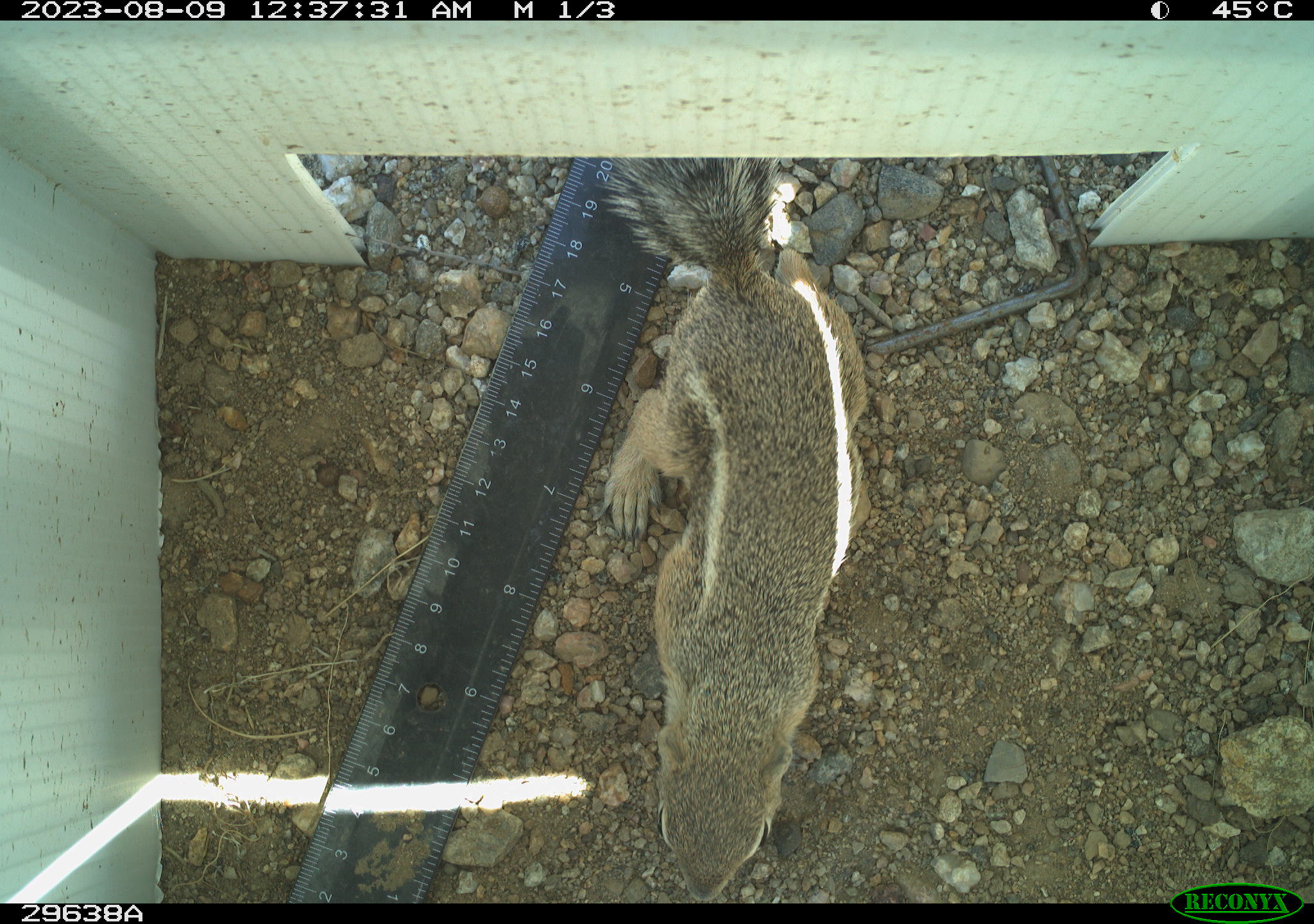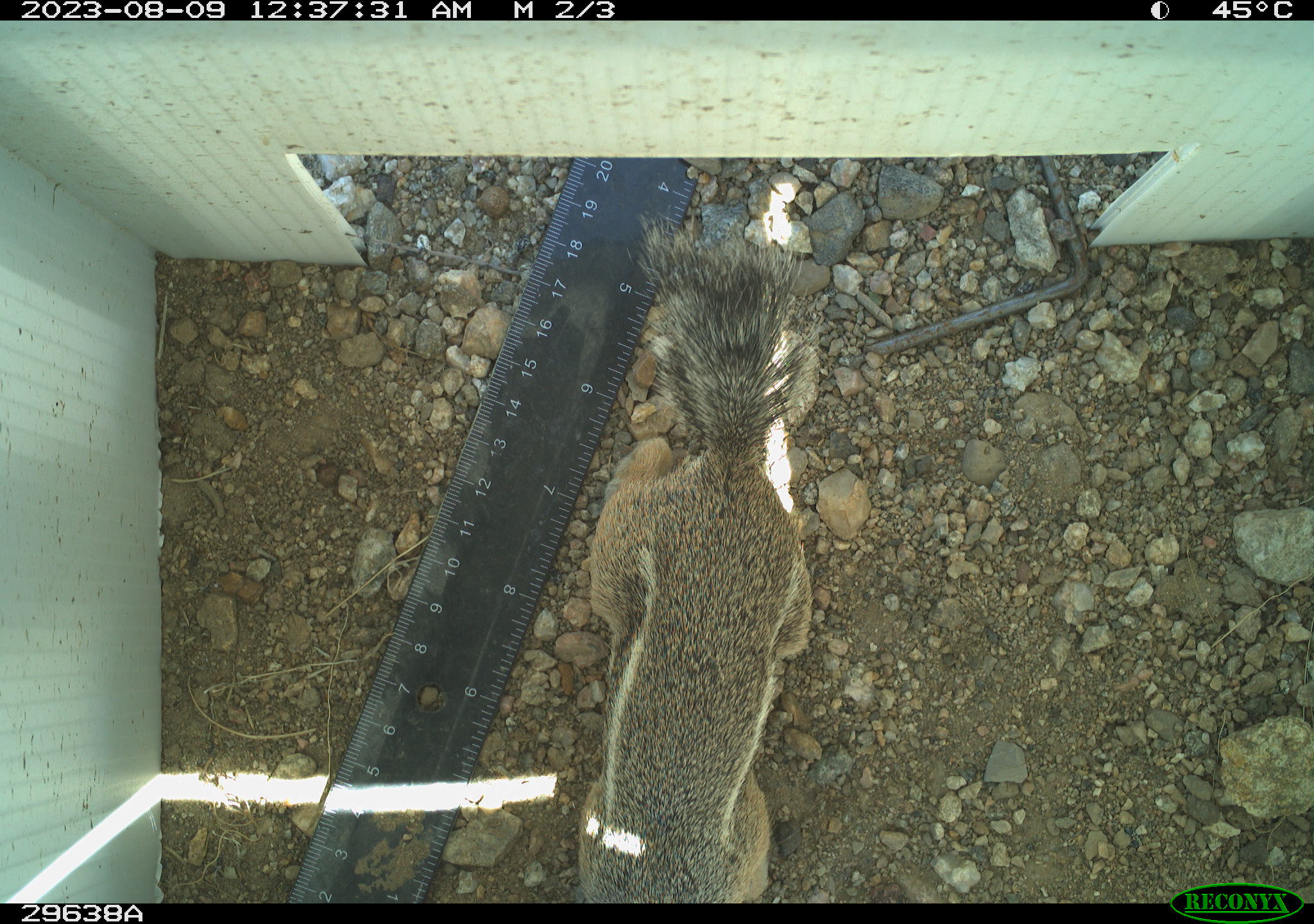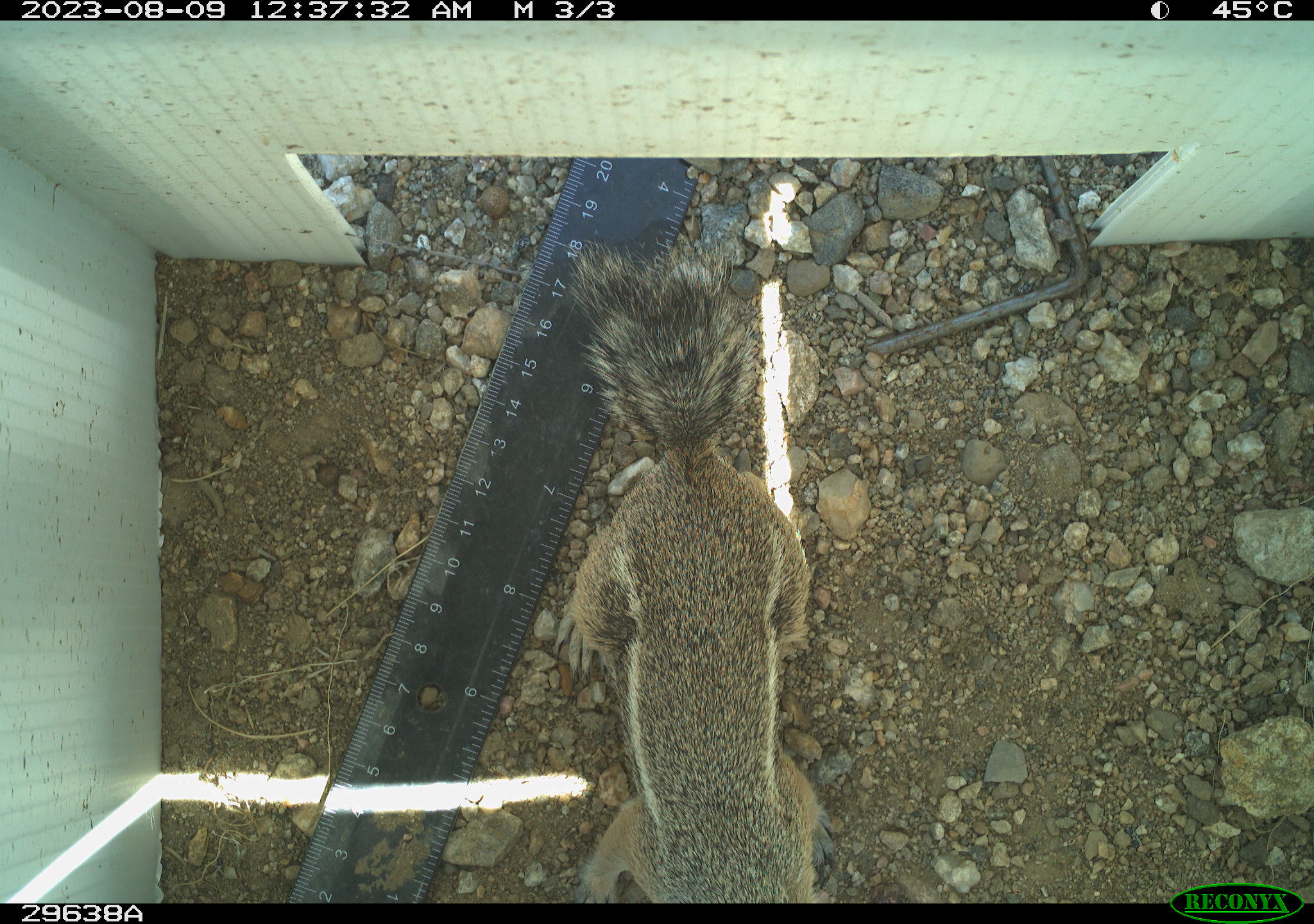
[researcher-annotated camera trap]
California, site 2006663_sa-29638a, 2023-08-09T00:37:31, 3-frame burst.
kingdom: Animalia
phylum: Chordata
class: Mammalia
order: Rodentia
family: Sciuridae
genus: Ammospermophilus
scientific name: Ammospermophilus leucurus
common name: white-tailed antelope squirrel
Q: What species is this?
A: White-tailed antelope squirrel (Ammospermophilus leucurus).